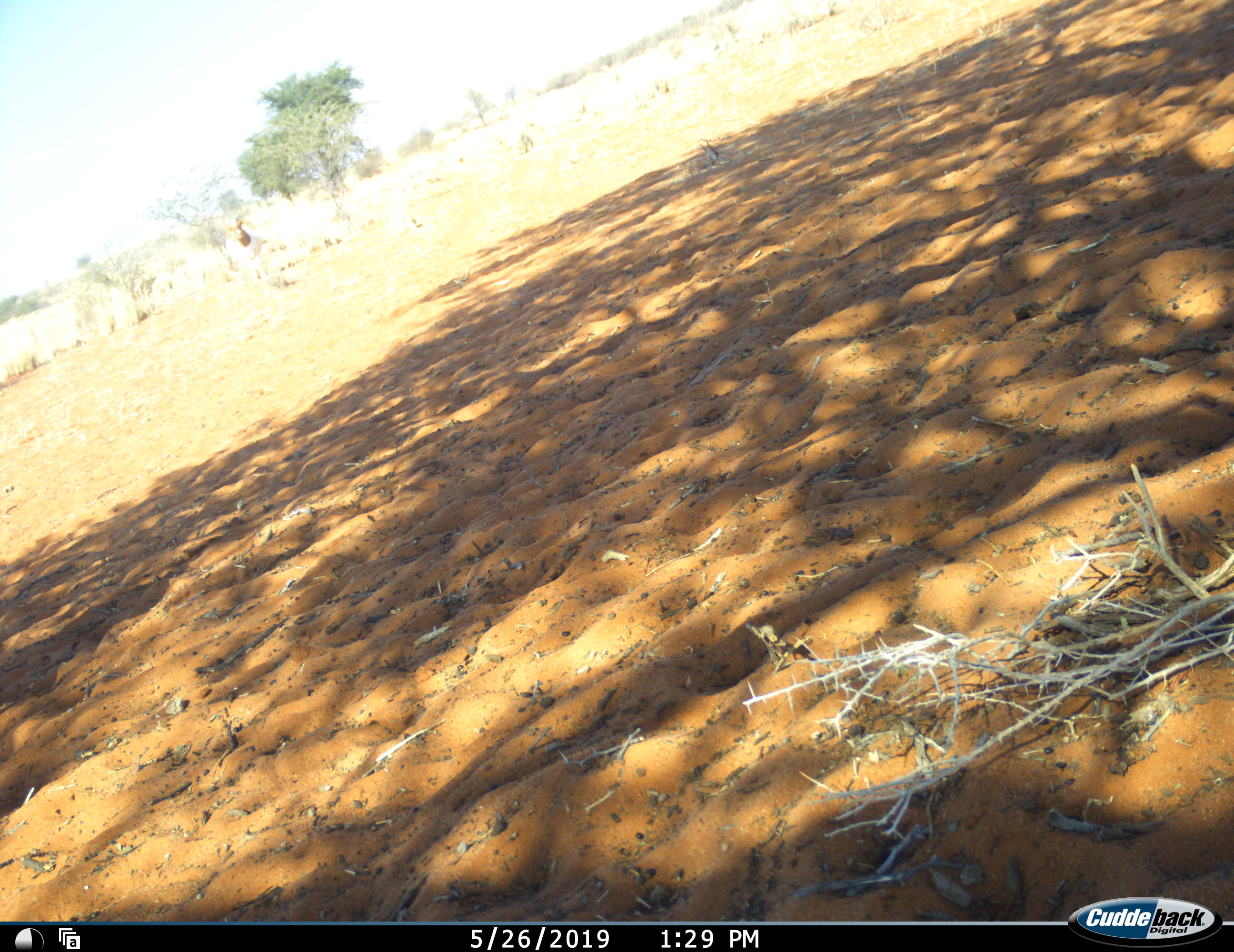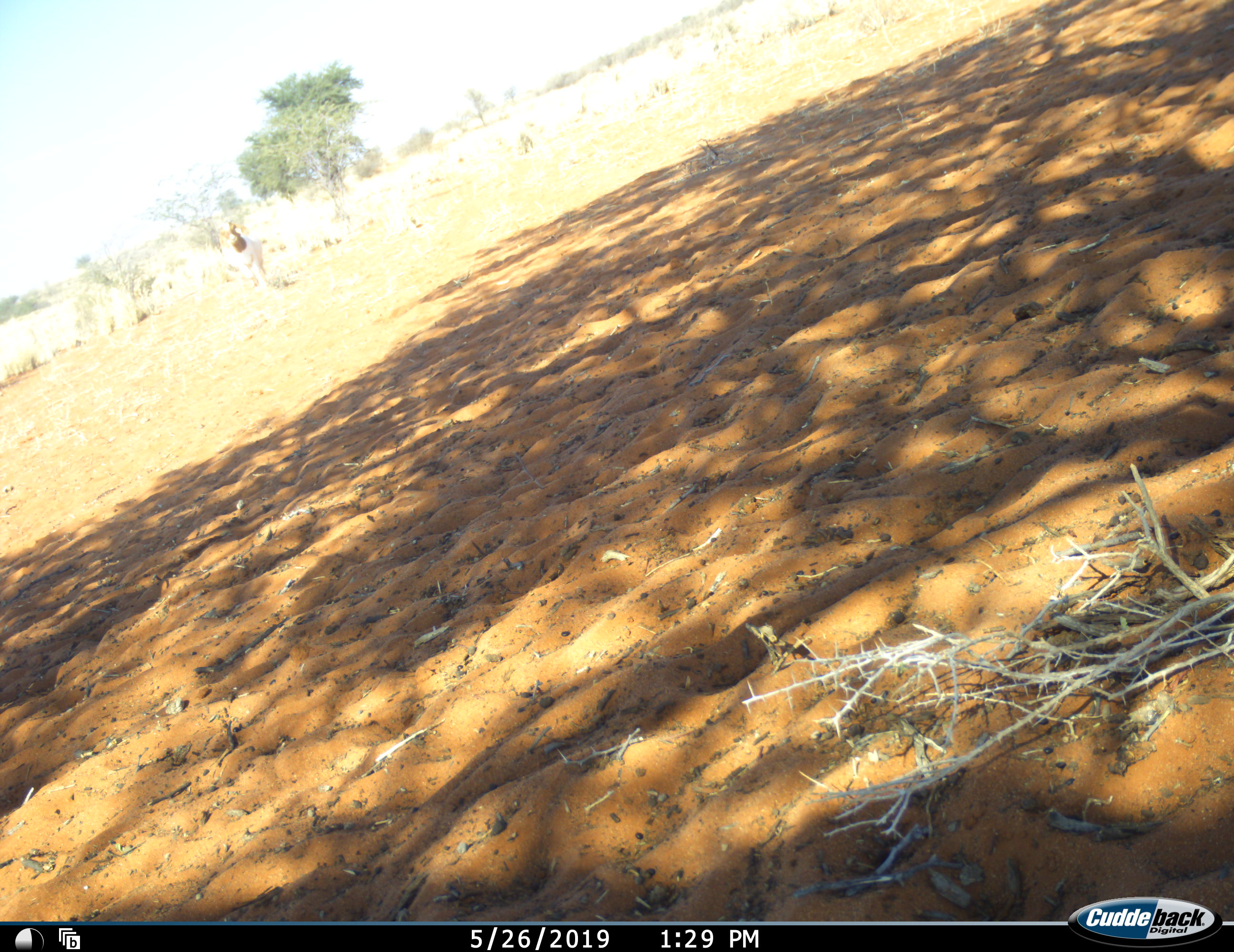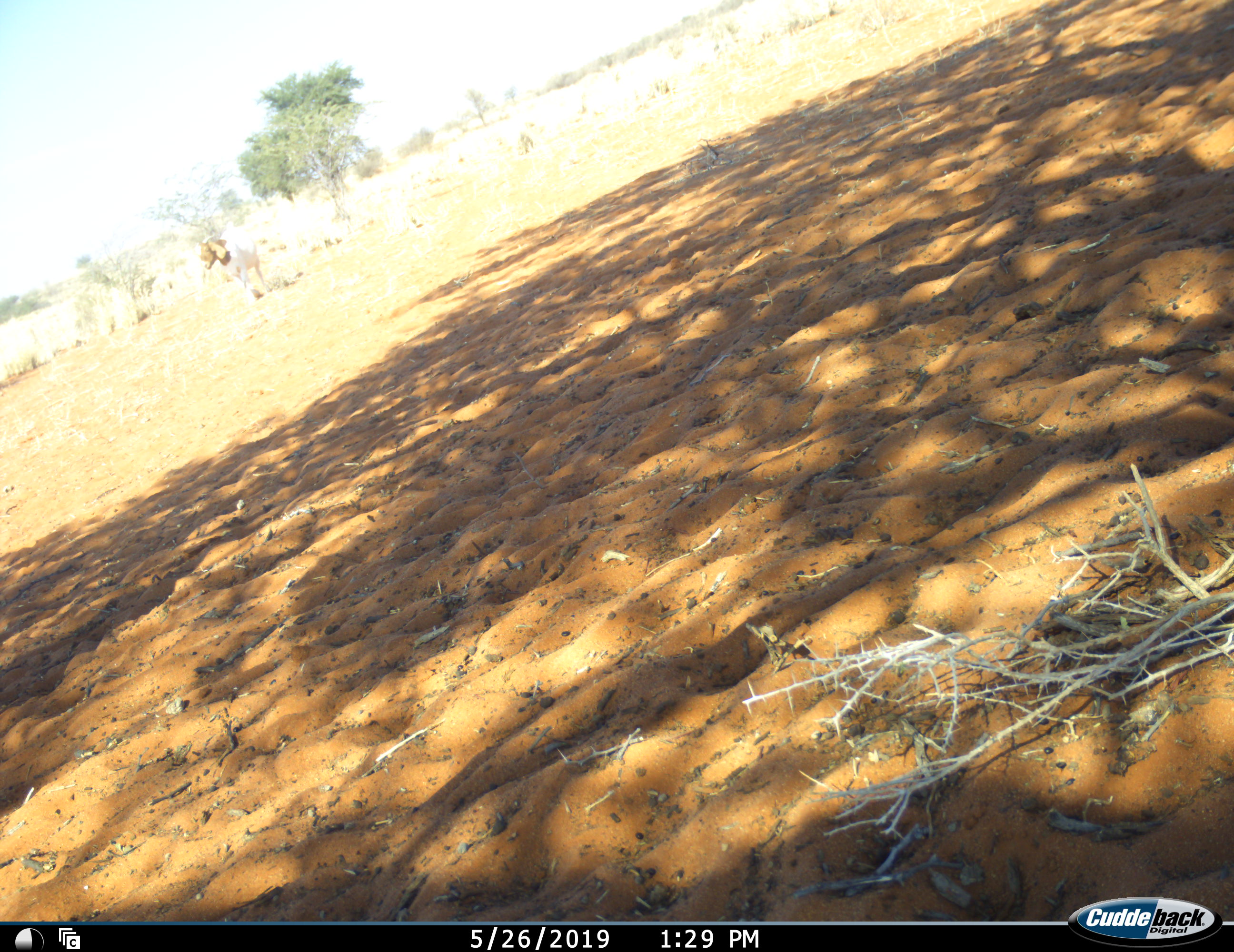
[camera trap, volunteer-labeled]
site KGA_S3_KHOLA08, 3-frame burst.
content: unidentified animal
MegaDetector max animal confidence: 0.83